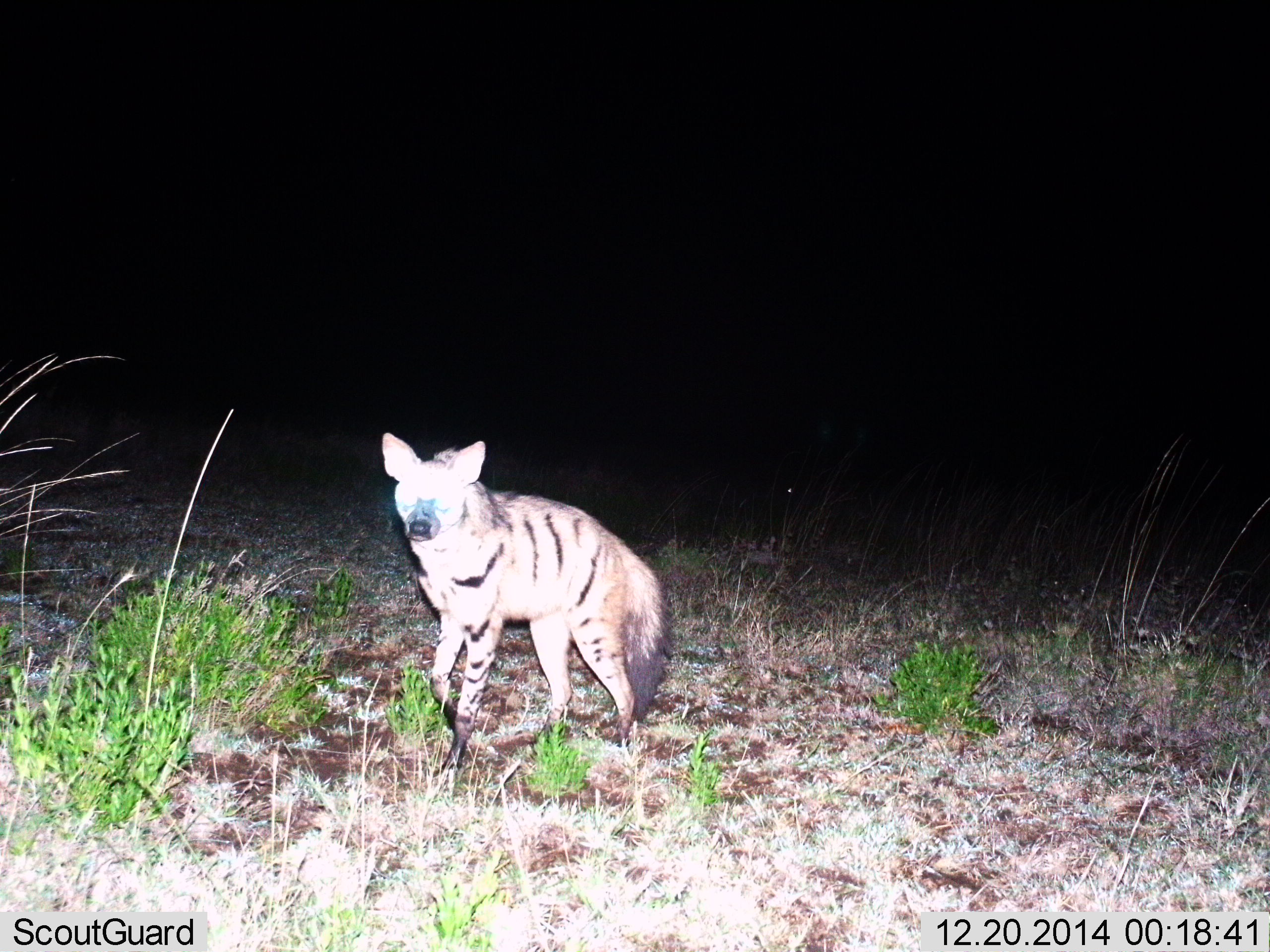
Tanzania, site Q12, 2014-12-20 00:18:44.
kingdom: Animalia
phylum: Chordata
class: Mammalia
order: Carnivora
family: Hyaenidae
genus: Proteles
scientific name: Proteles cristatus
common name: aardwolf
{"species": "aardwolf (Proteles cristatus)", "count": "1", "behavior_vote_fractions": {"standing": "80%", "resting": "0%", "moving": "30%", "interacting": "0%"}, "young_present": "0%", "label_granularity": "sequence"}